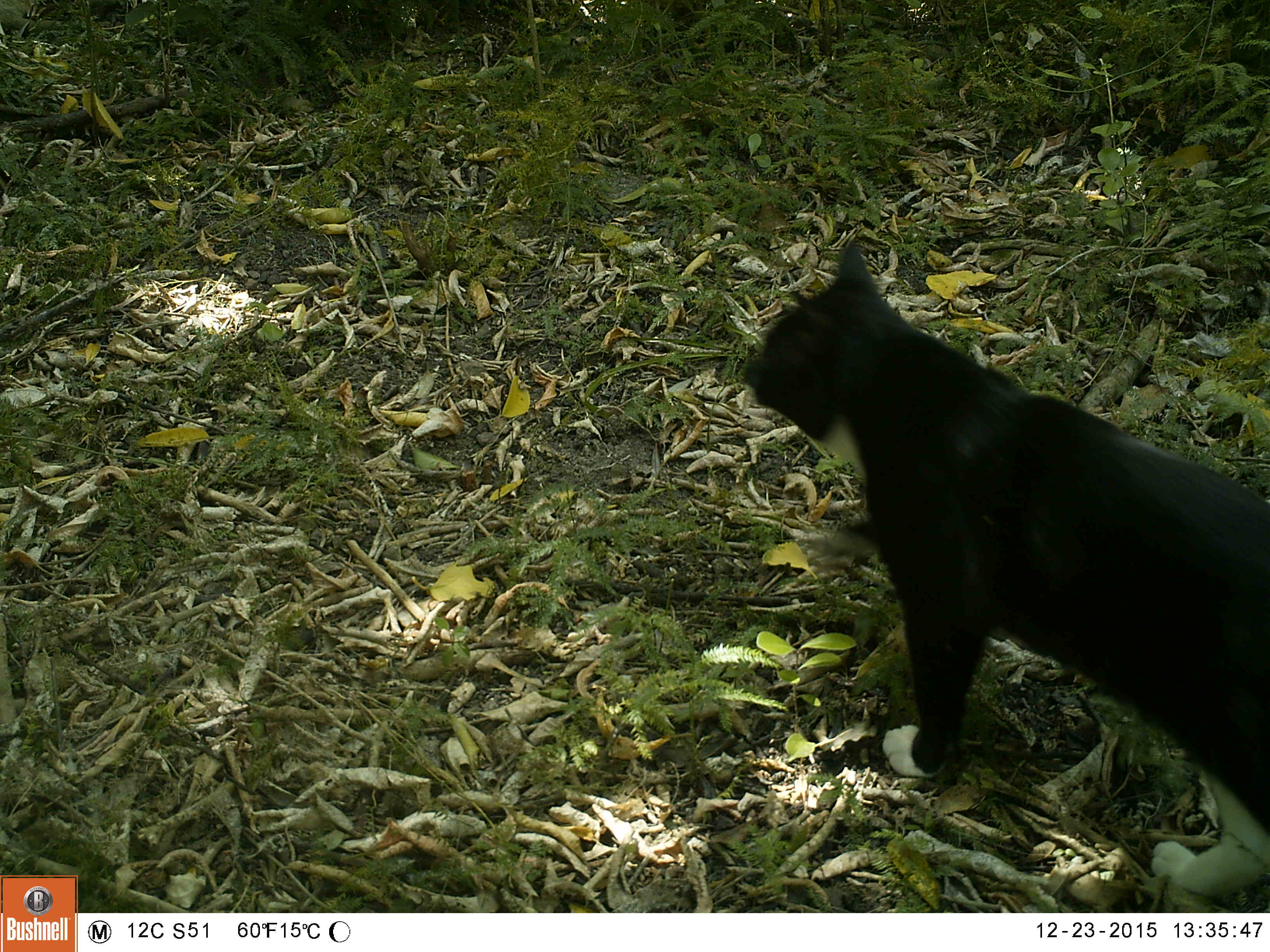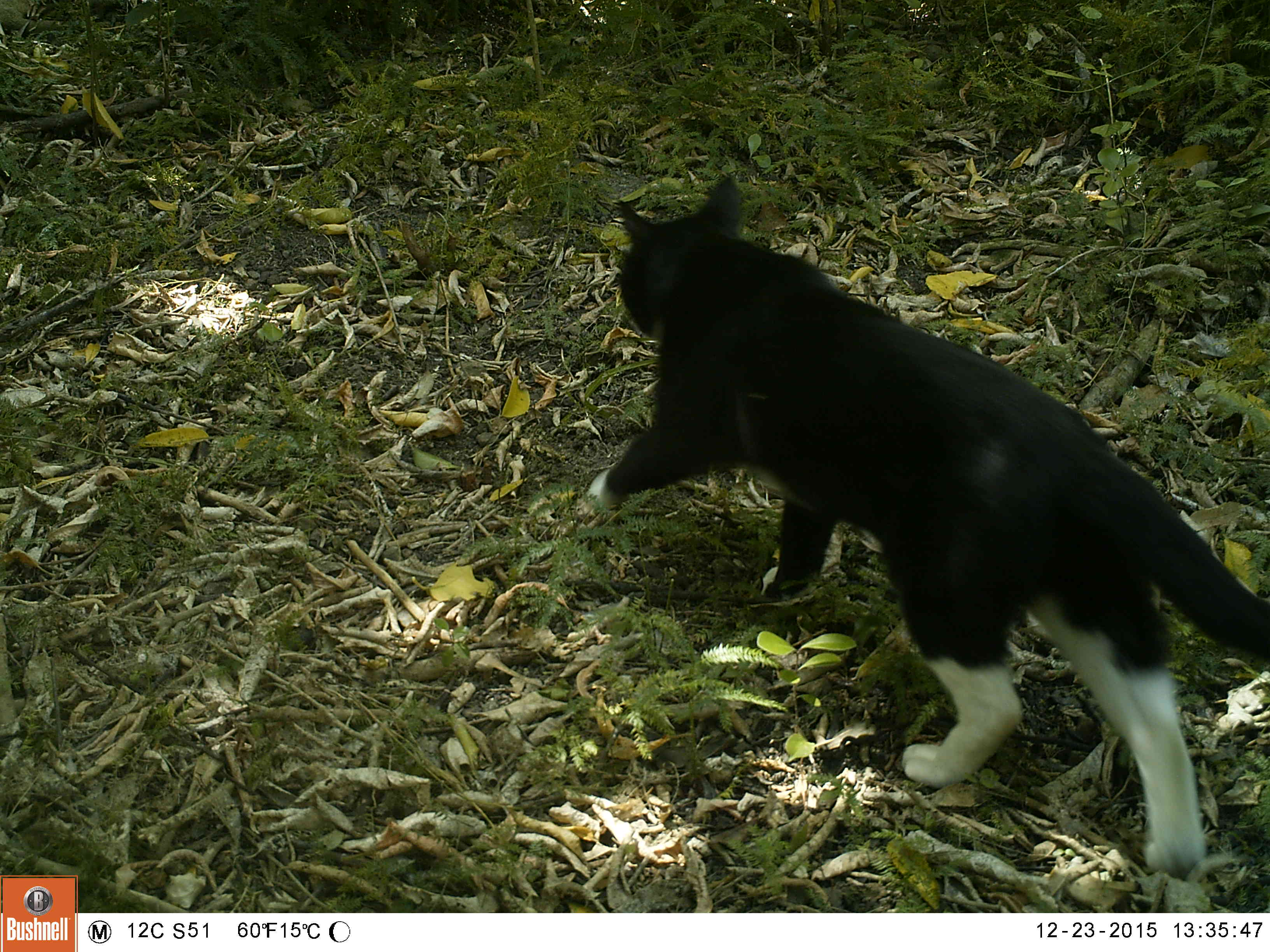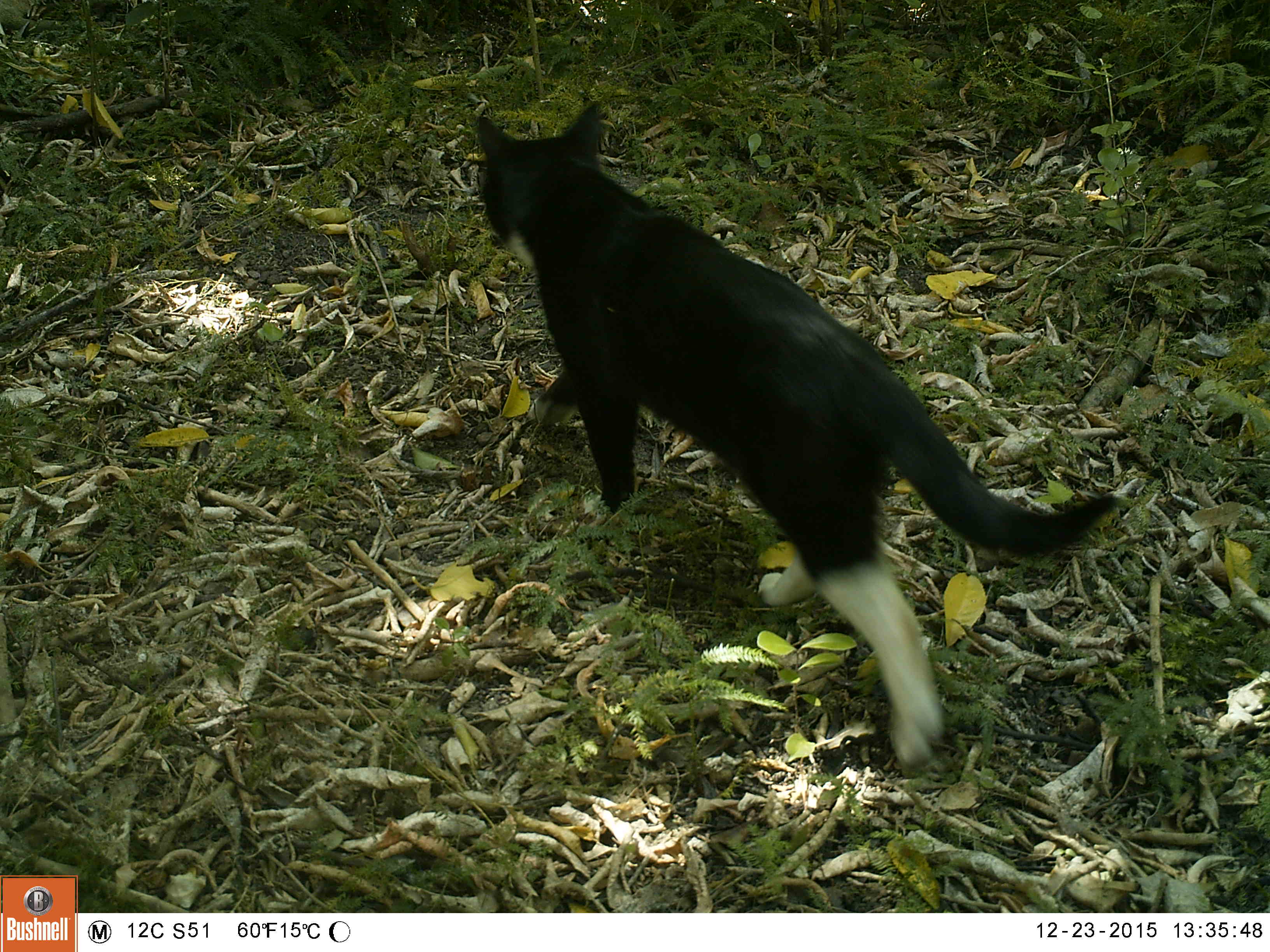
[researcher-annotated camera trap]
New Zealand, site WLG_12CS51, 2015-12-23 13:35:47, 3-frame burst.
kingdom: Animalia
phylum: Chordata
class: Mammalia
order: Carnivora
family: Felidae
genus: Felis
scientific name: Felis catus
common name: domestic cat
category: cat